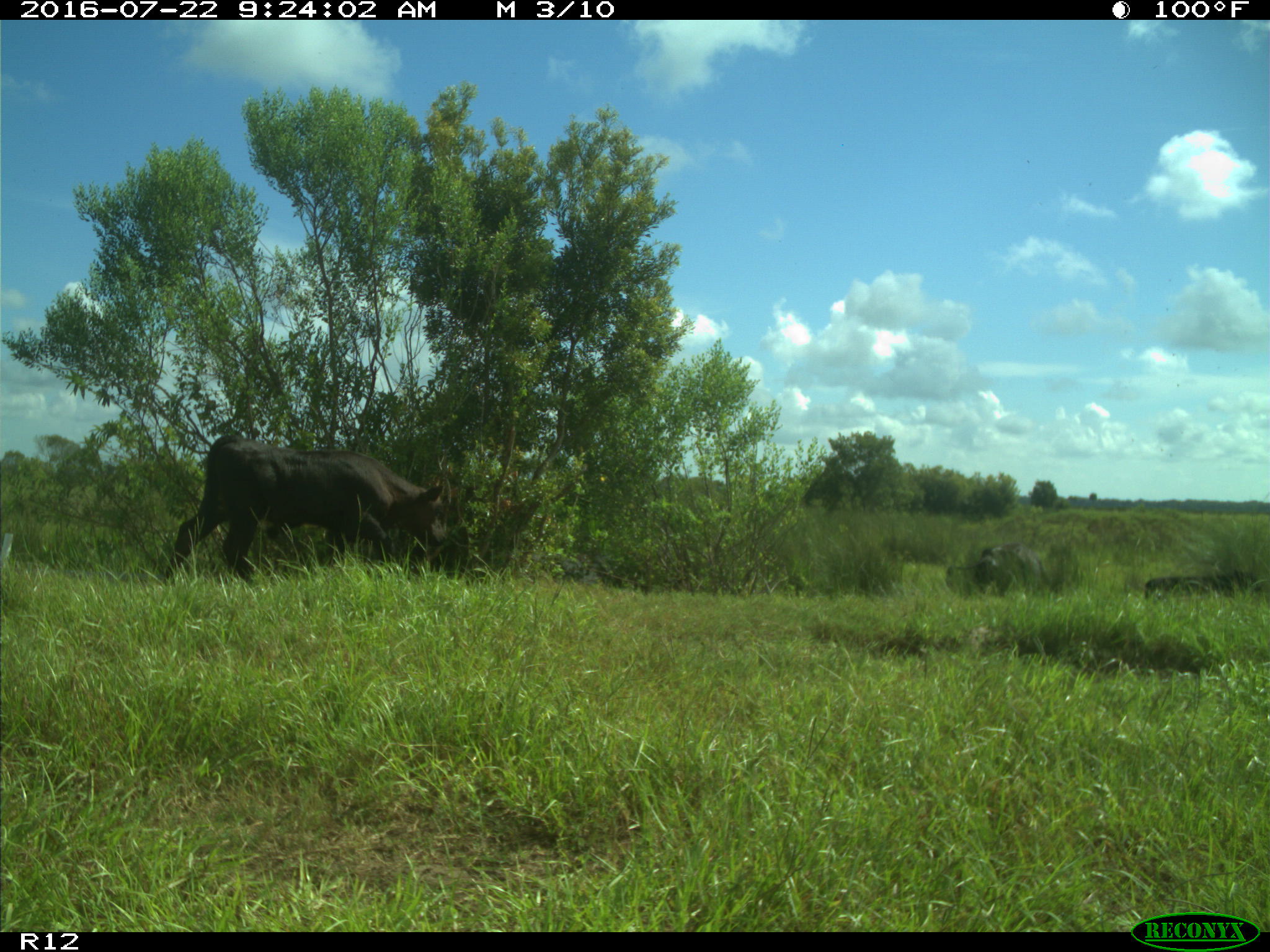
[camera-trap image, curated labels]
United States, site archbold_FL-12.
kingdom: Animalia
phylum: Chordata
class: Mammalia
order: Artiodactyla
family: Bovidae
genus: Bos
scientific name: Bos taurus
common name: domestic cow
Bos taurus (domestic cow).